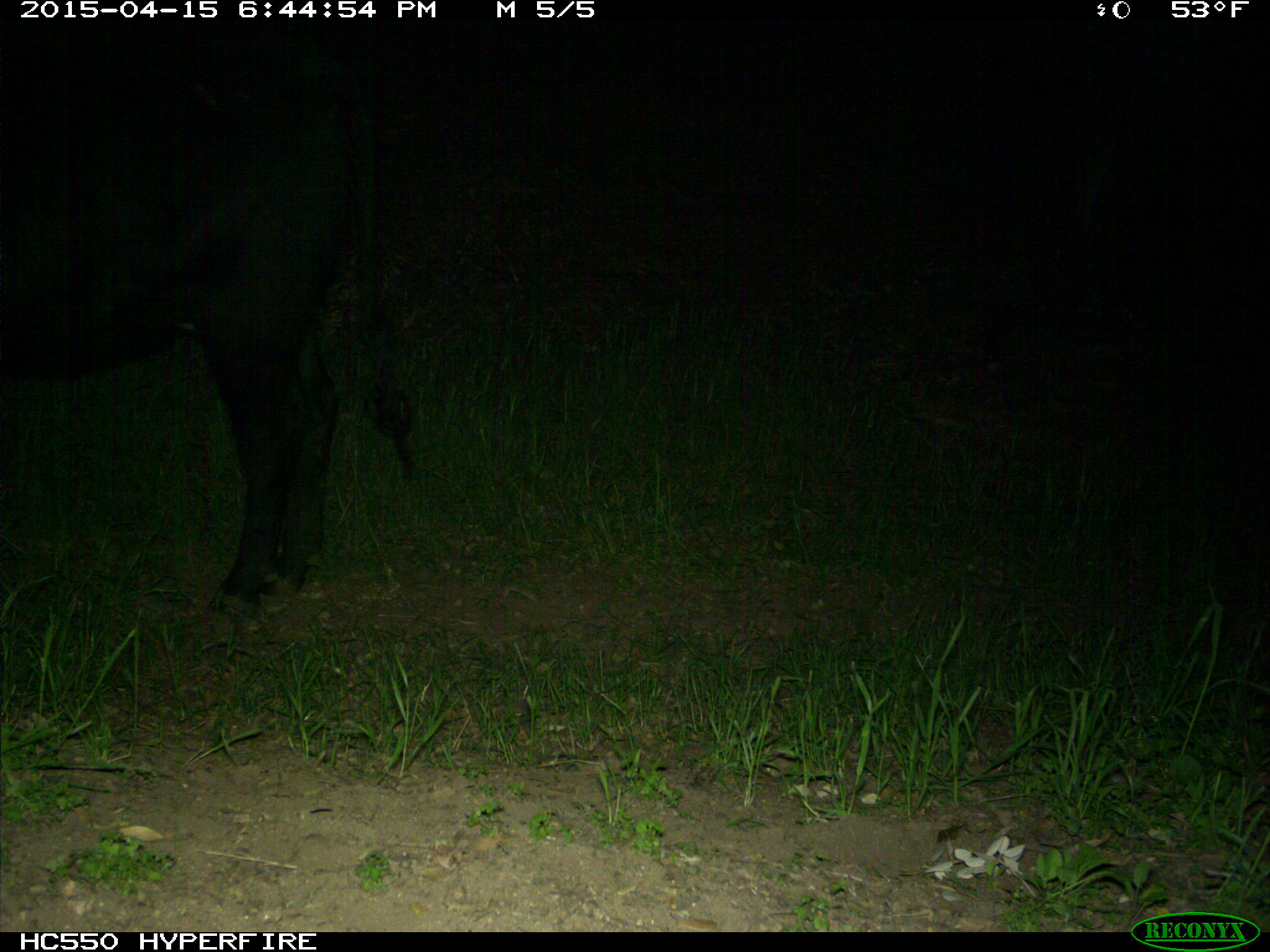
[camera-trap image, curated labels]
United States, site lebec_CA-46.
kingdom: Animalia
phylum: Chordata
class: Mammalia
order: Artiodactyla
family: Bovidae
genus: Bos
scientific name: Bos taurus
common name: domestic cow